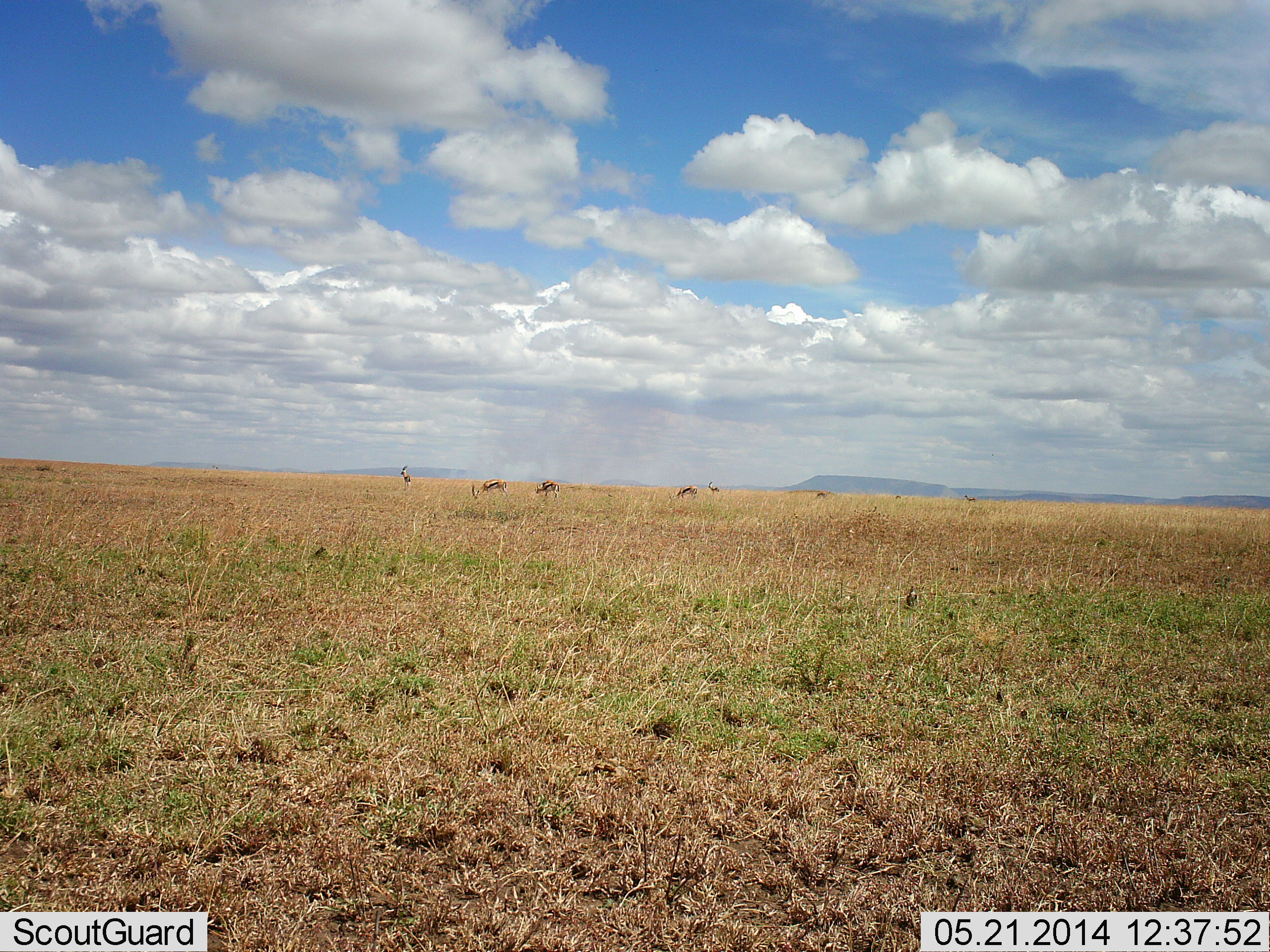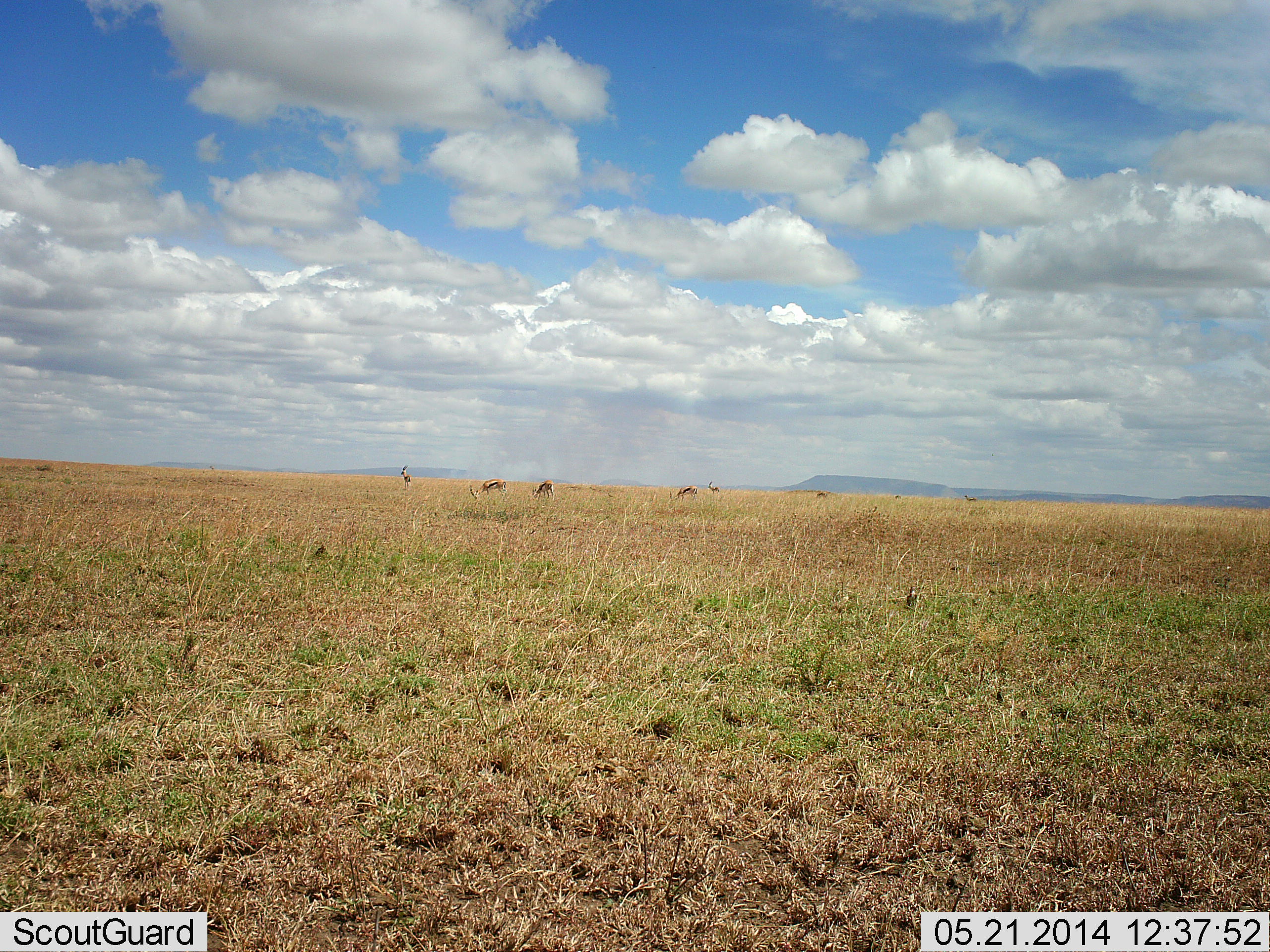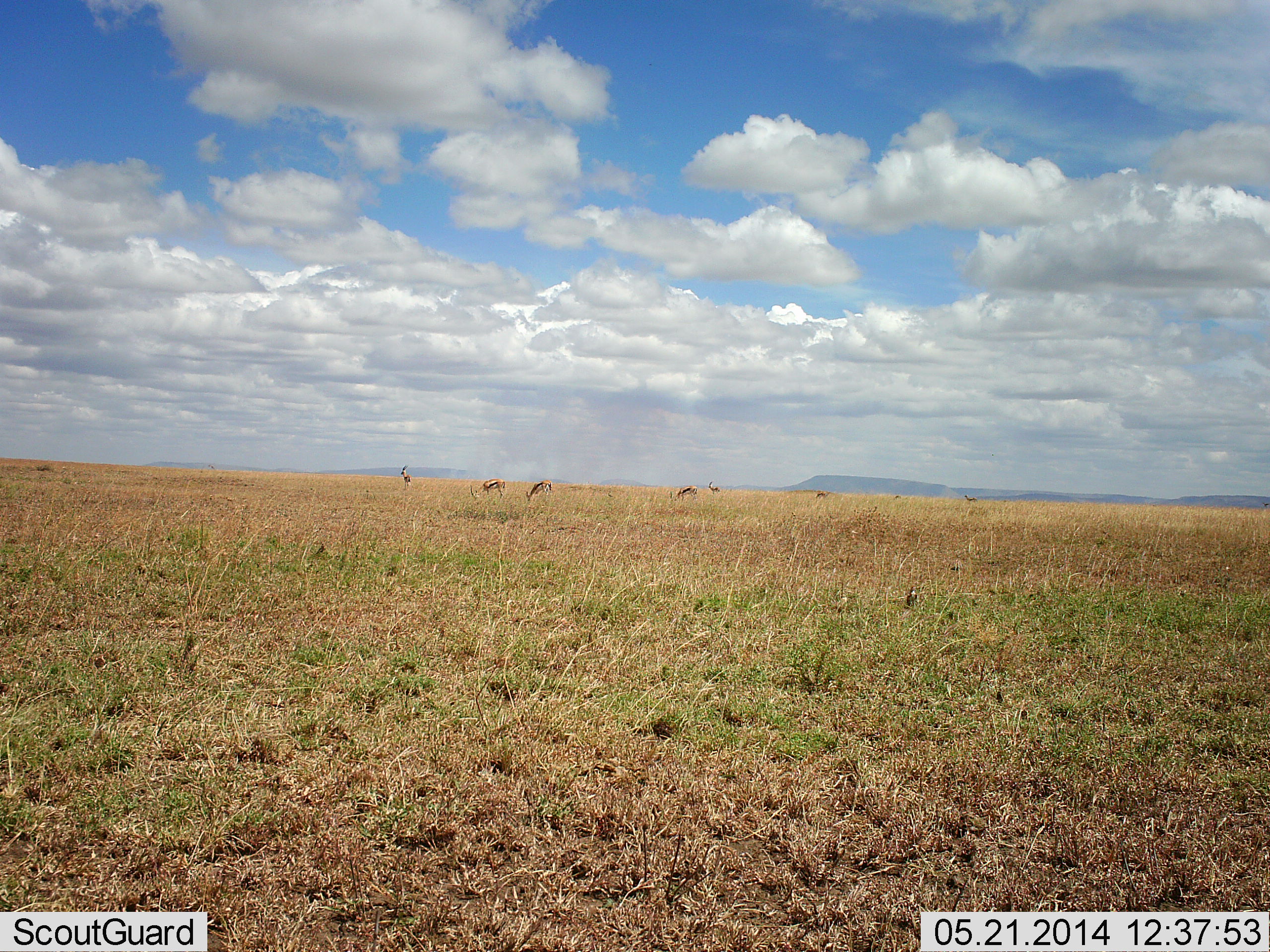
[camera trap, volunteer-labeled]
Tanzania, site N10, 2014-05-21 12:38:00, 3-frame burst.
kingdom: Animalia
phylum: Chordata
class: Mammalia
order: Artiodactyla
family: Bovidae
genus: Eudorcas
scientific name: Eudorcas thomsonii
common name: thomson's gazelle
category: gazellethomsons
Gazellethomsons (thomson's gazelle) (Eudorcas thomsonii), count 7. Behavior (volunteer vote fractions): standing 80%, resting 0%, moving 10%, interacting 0%. Young present (vote fraction): 0%. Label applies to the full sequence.